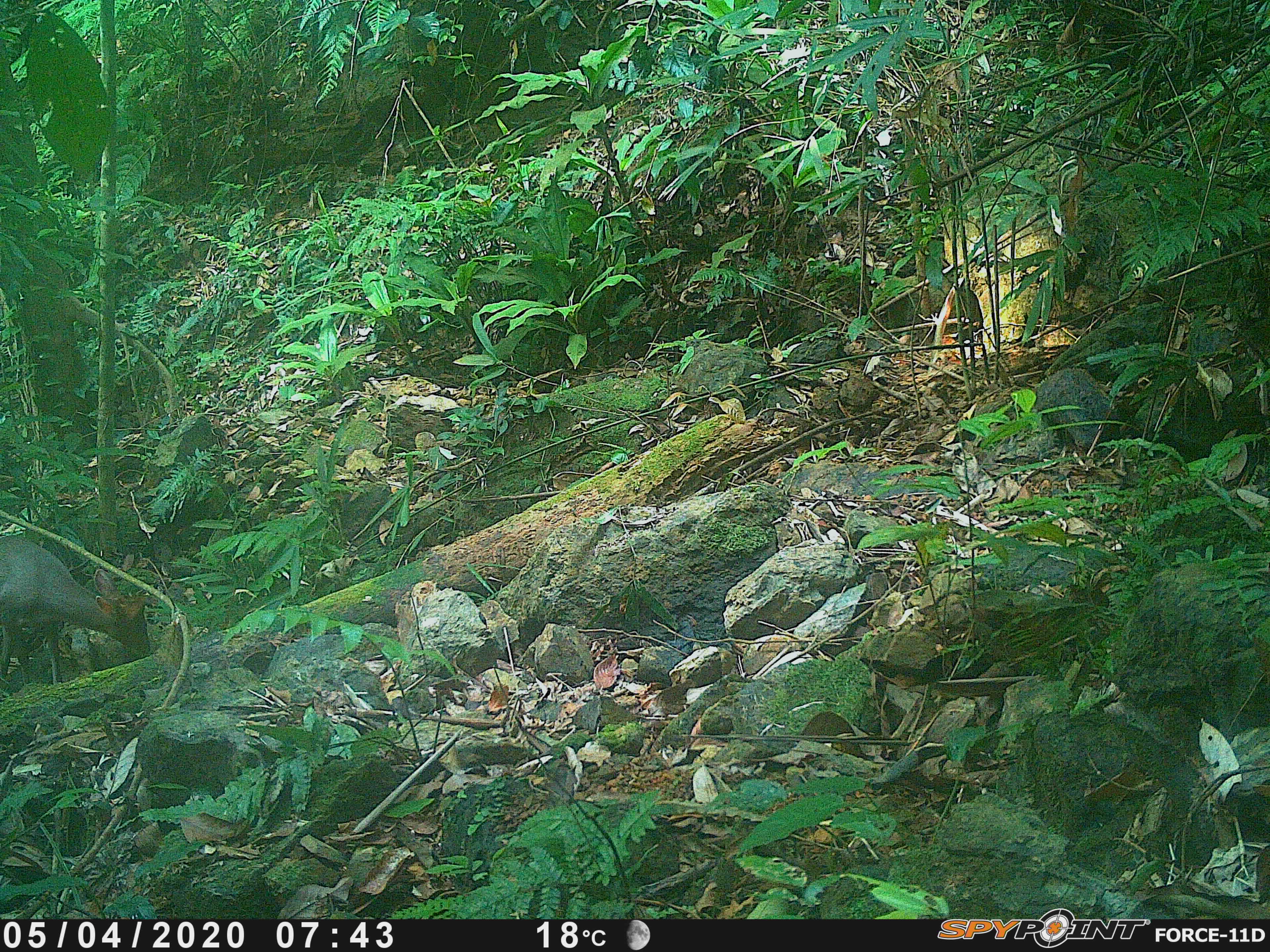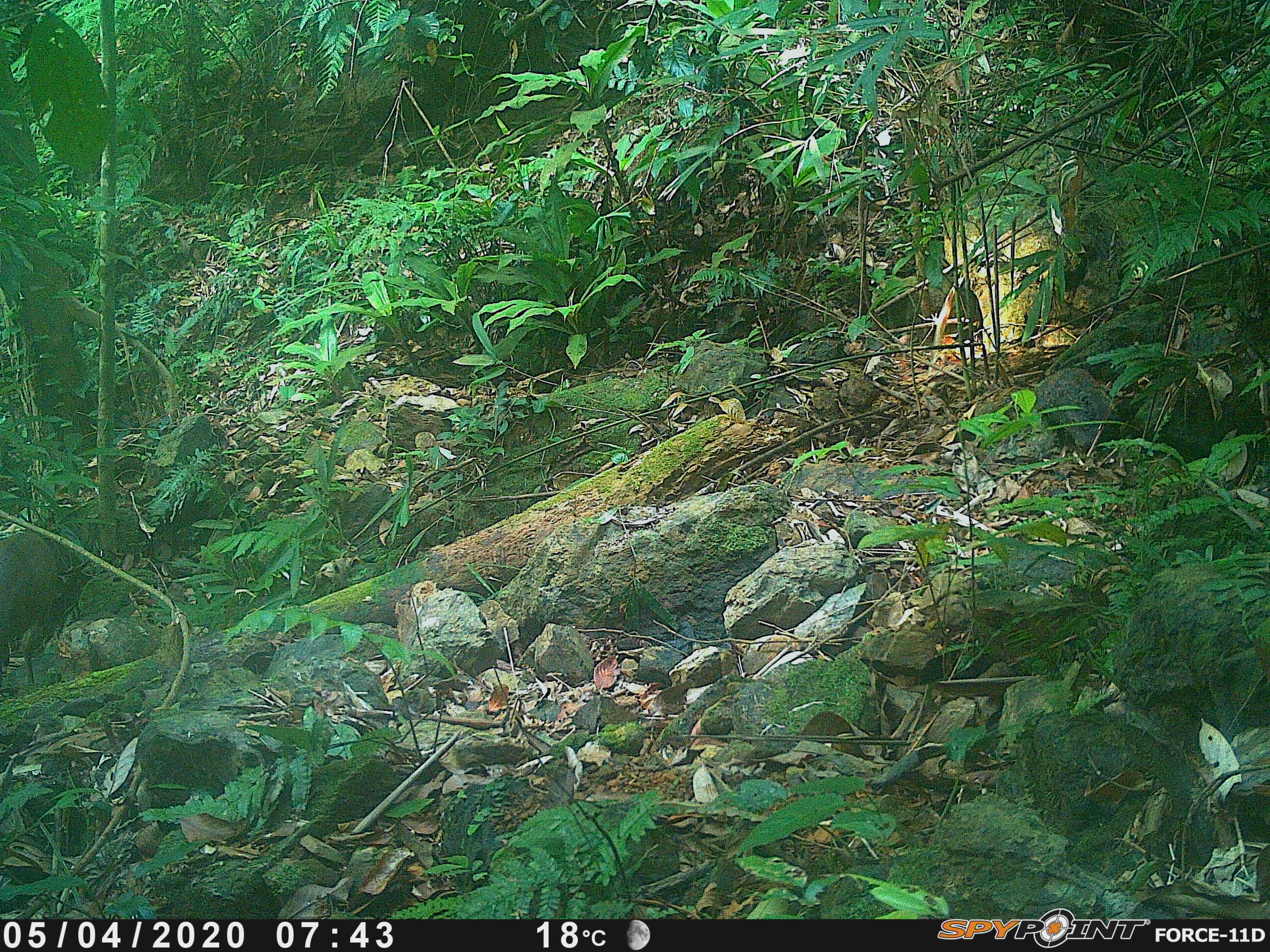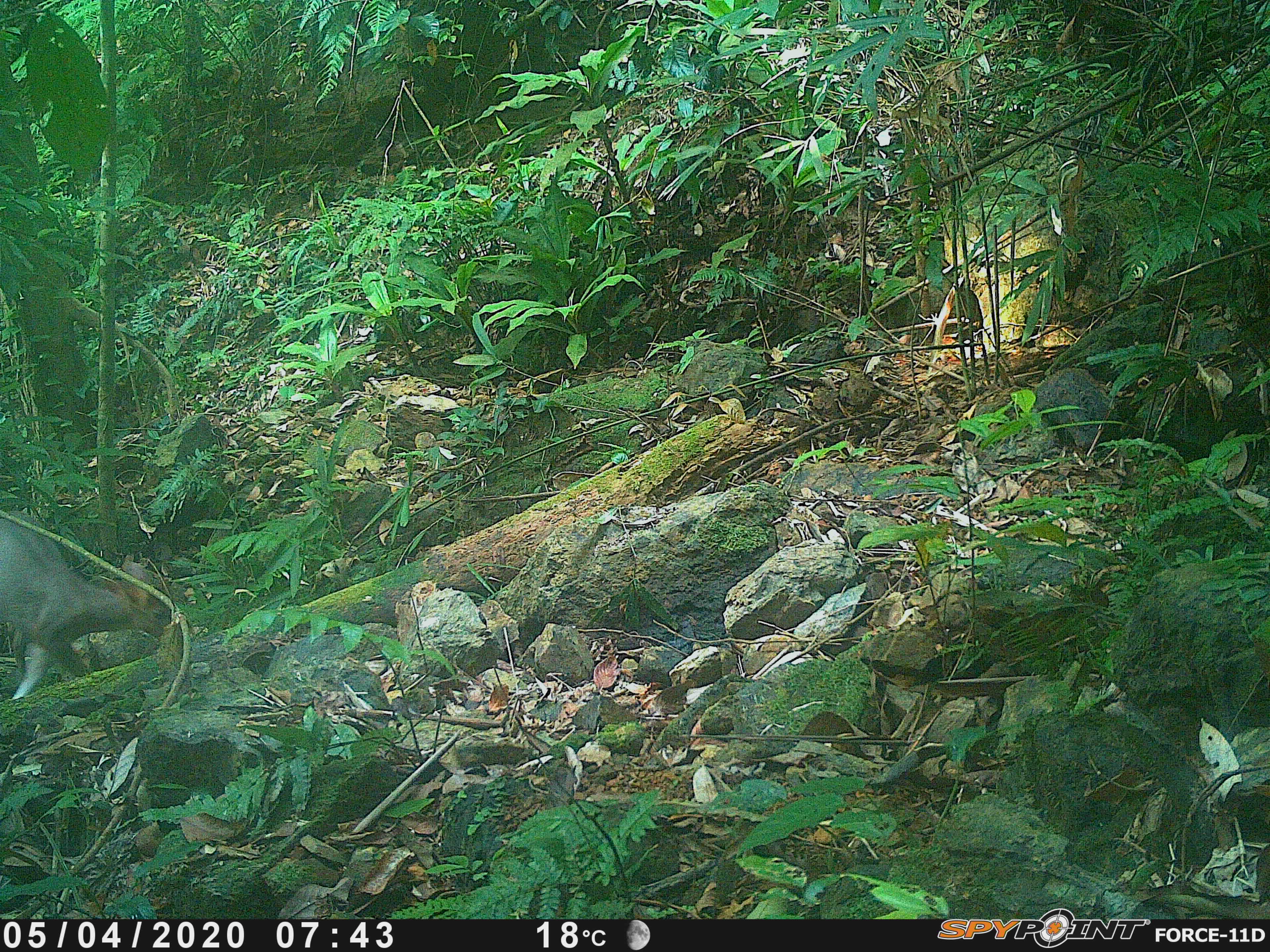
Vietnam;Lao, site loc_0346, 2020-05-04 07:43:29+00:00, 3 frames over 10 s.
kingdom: Animalia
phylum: Chordata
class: Mammalia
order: Artiodactyla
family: Cervidae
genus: Muntiacus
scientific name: Muntiacus rooseveltorum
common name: roosevelt's muntjac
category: roosevelts muntjac group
Roosevelts muntjac group (roosevelt's muntjac) (Muntiacus rooseveltorum). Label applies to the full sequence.